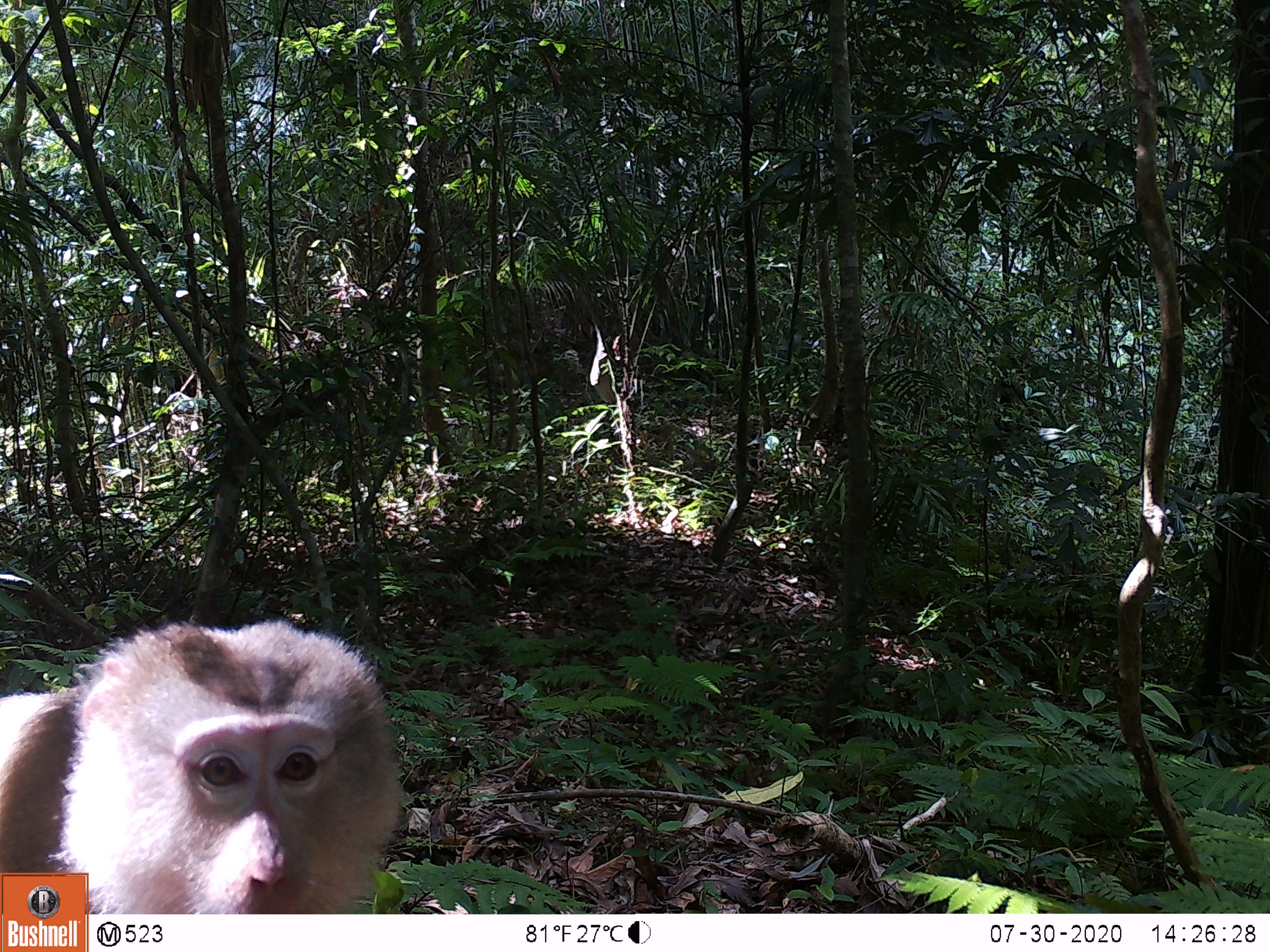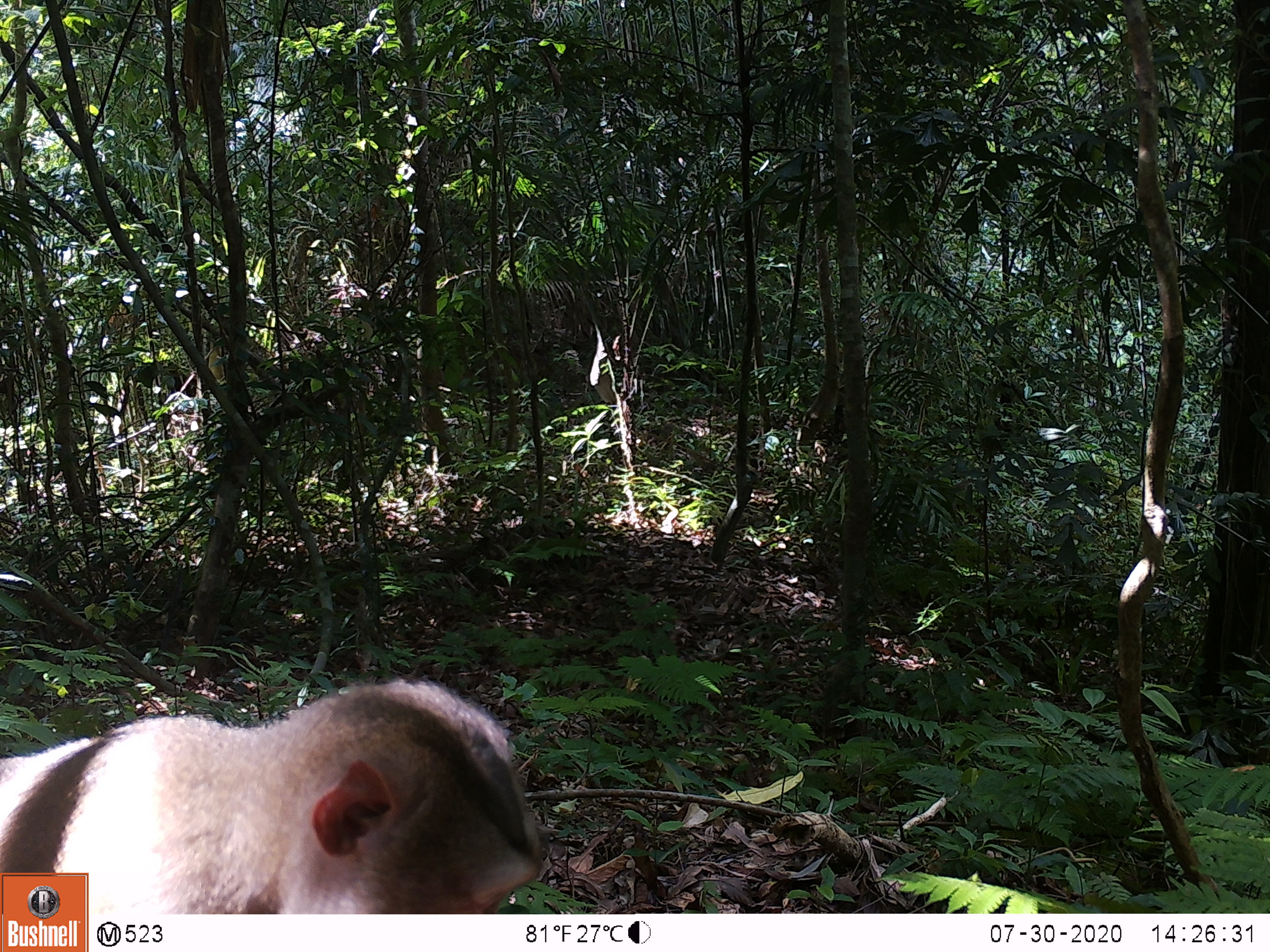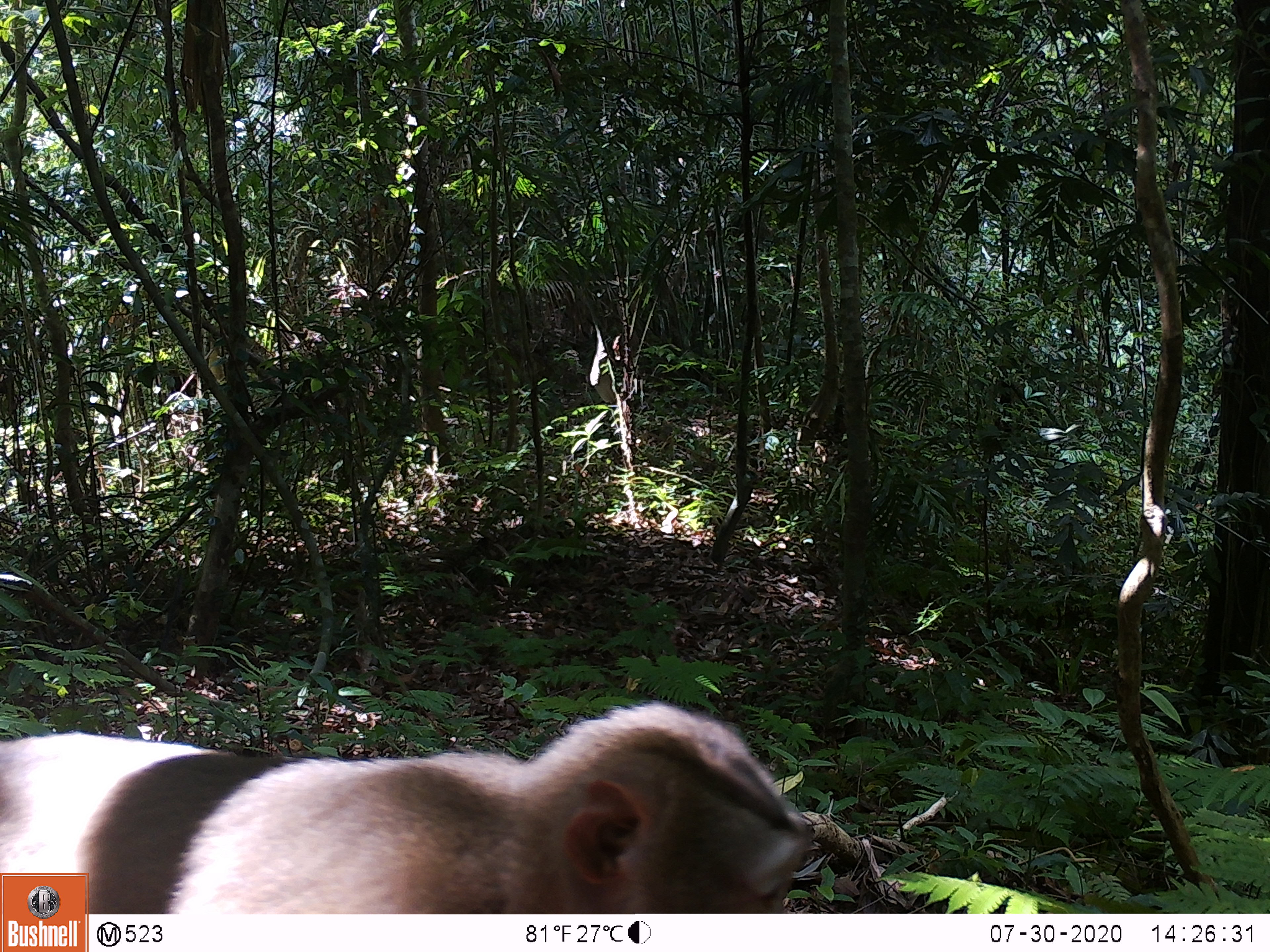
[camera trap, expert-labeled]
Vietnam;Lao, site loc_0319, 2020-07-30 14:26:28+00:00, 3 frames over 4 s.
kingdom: Animalia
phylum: Chordata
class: Mammalia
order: Primates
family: Cercopithecidae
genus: Macaca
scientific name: Macaca nemestrina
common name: pig-tailed macaque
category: pig tailed macaque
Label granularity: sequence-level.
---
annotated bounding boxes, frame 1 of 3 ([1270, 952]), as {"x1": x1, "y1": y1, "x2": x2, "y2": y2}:
pig tailed macaque: {"x1": 0, "y1": 617, "x2": 405, "y2": 916}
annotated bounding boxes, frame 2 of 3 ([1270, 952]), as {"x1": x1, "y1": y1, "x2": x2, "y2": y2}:
pig tailed macaque: {"x1": 0, "y1": 677, "x2": 542, "y2": 915}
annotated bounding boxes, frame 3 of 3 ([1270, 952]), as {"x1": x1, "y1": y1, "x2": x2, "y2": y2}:
pig tailed macaque: {"x1": 0, "y1": 700, "x2": 811, "y2": 914}